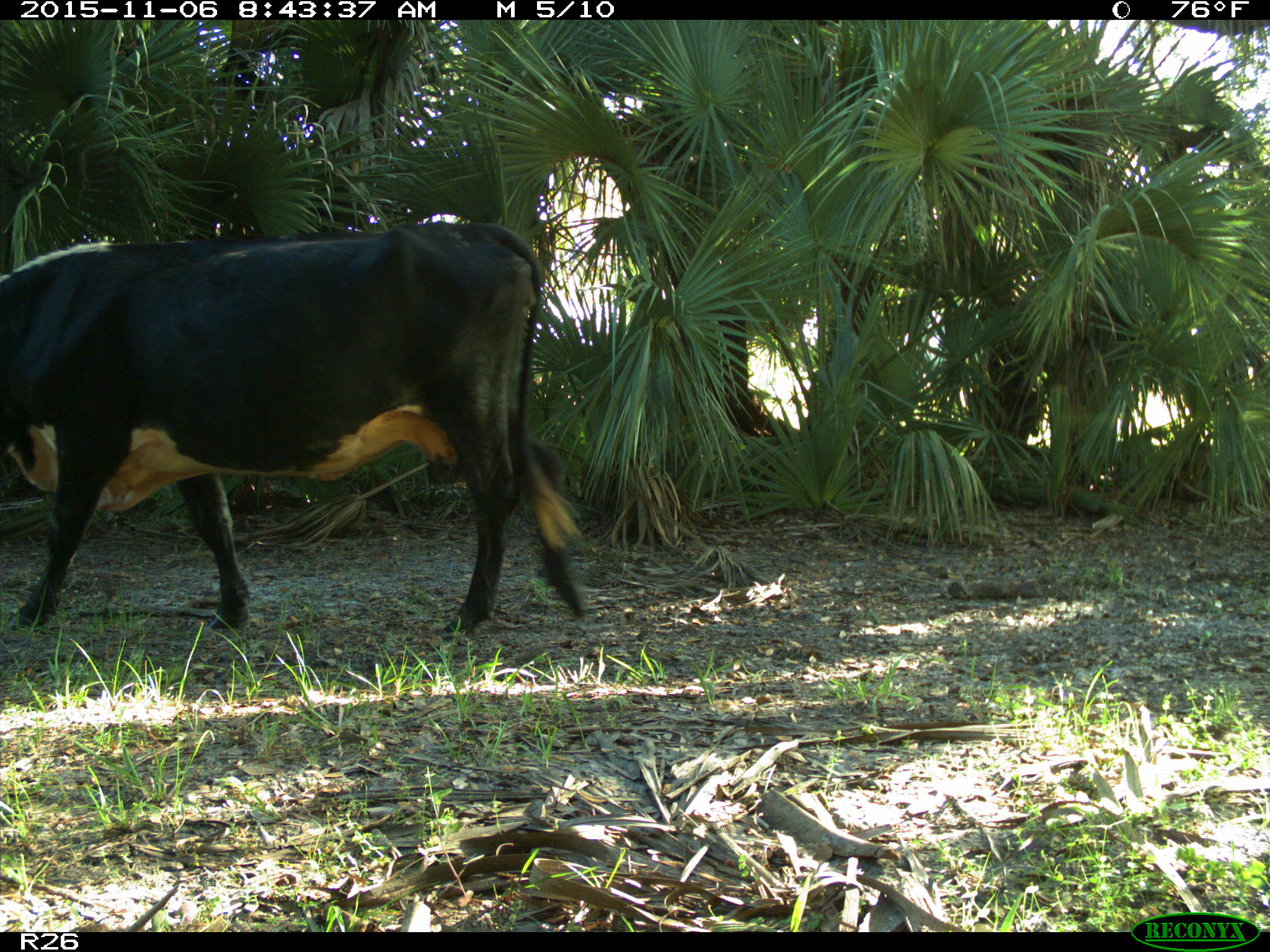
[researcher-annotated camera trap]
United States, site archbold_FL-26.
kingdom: Animalia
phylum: Chordata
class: Mammalia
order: Artiodactyla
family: Bovidae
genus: Bos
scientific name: Bos taurus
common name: domestic cow